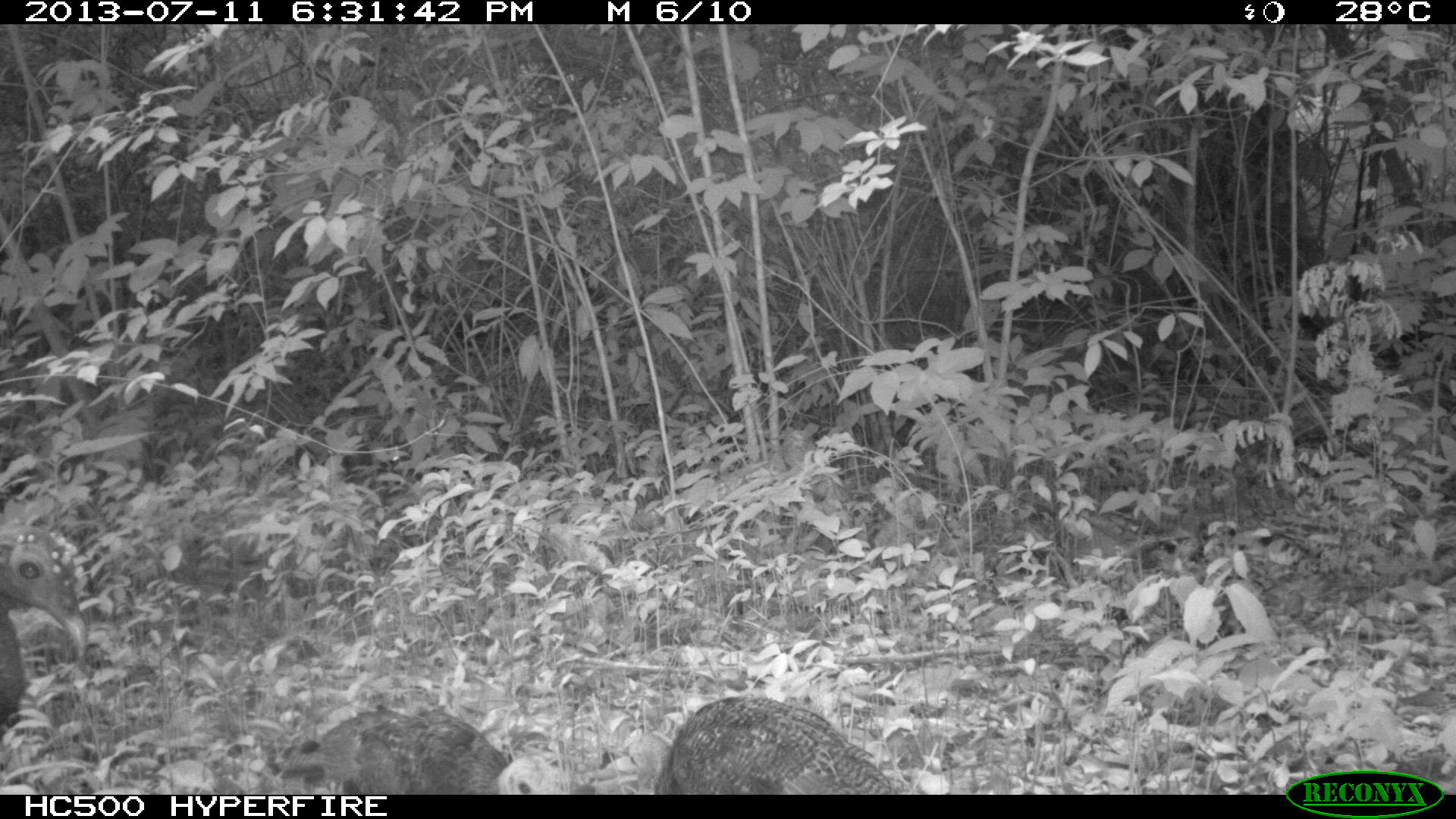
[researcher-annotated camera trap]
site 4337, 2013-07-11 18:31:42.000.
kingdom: Animalia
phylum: Chordata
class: Aves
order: Galliformes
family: Phasianidae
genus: Meleagris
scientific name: Meleagris ocellata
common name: ocellated turkey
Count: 3.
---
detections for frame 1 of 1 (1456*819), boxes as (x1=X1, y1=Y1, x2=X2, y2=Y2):
meleagris ocellata: (x1=625, y1=695, x2=897, y2=795); (x1=277, y1=712, x2=564, y2=794); (x1=0, y1=521, x2=86, y2=737)